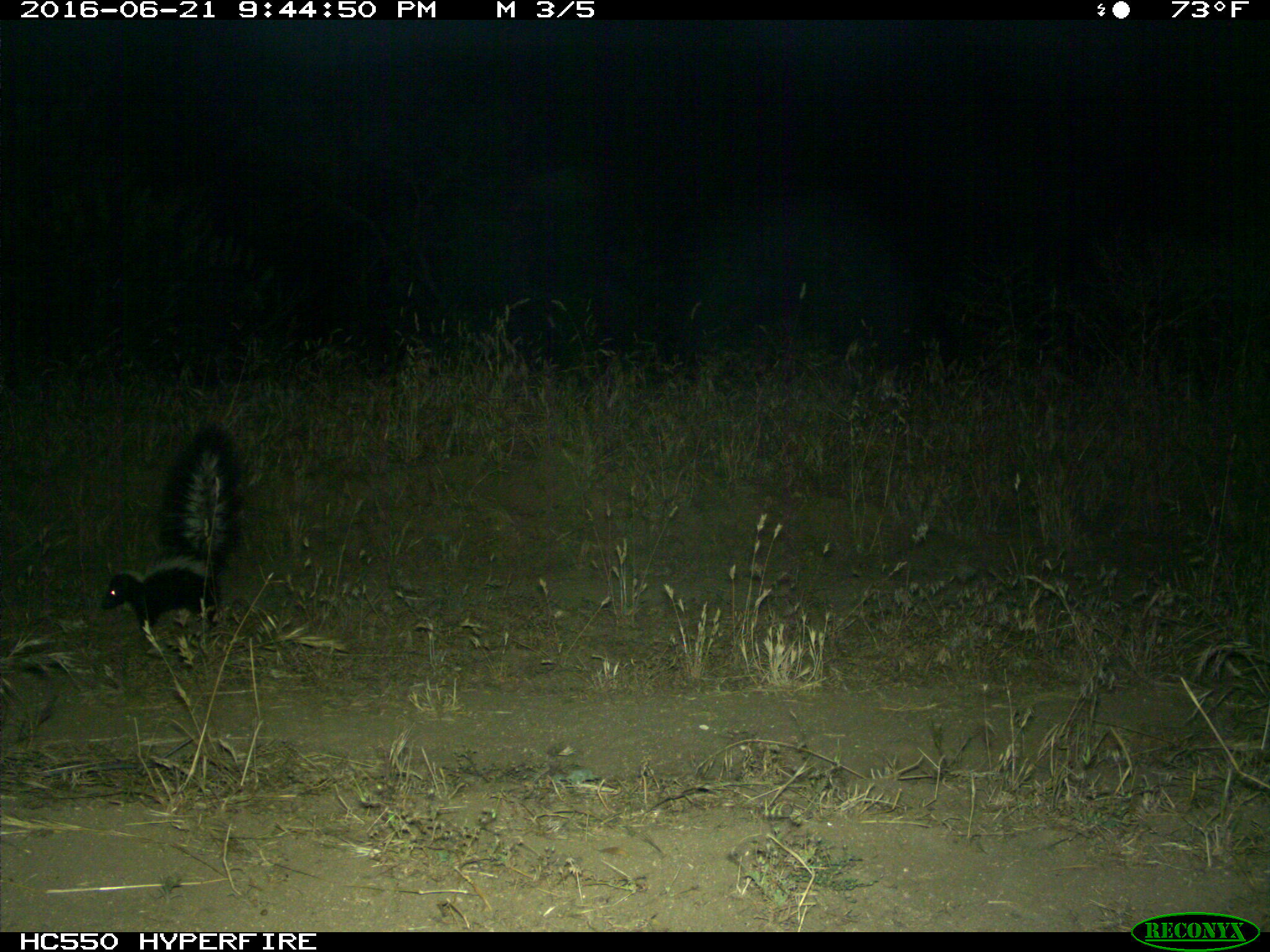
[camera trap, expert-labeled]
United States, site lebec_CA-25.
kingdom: Animalia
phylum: Chordata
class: Mammalia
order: Carnivora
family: Mephitidae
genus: Mephitis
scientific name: Mephitis mephitis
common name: striped skunk